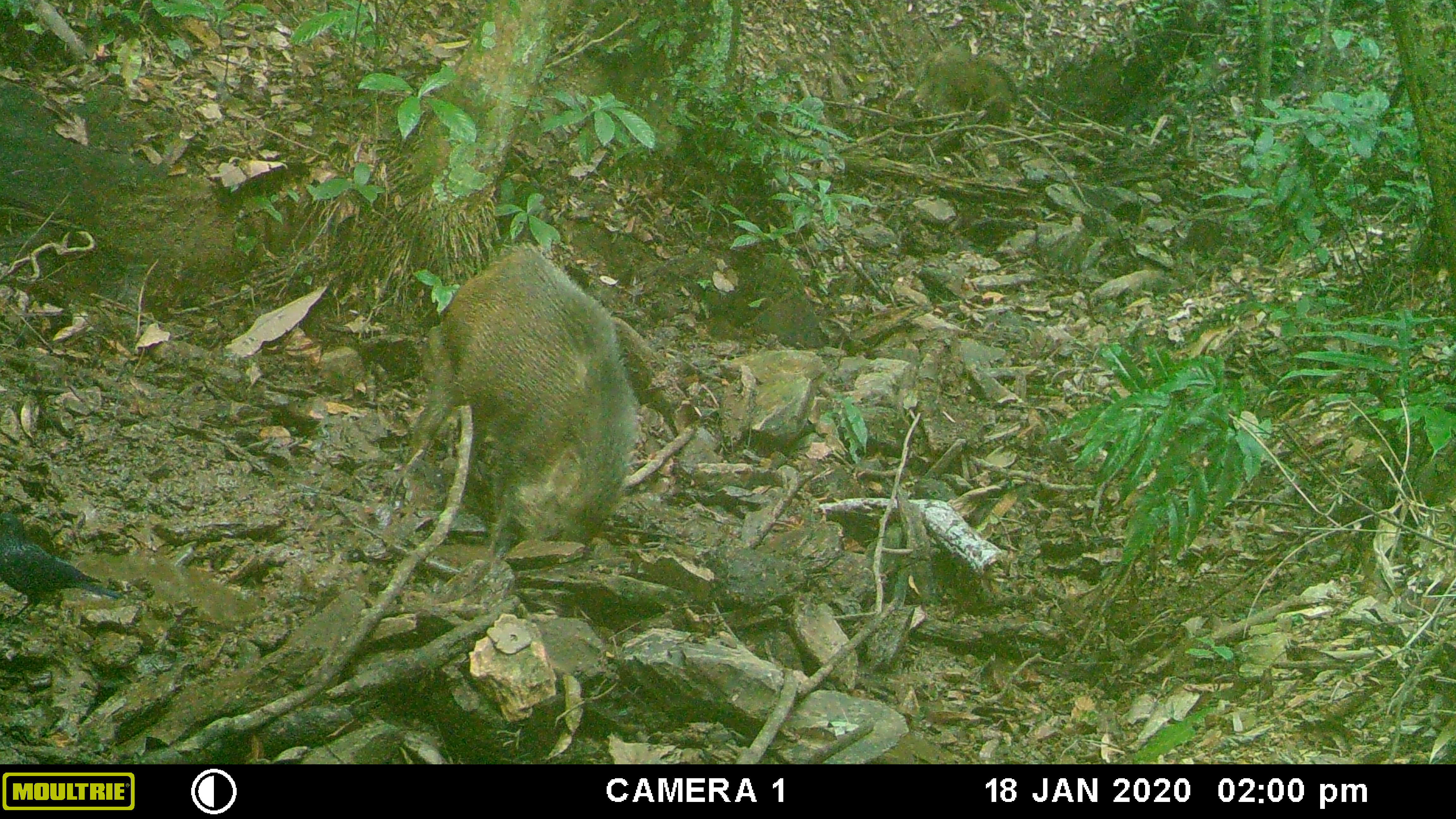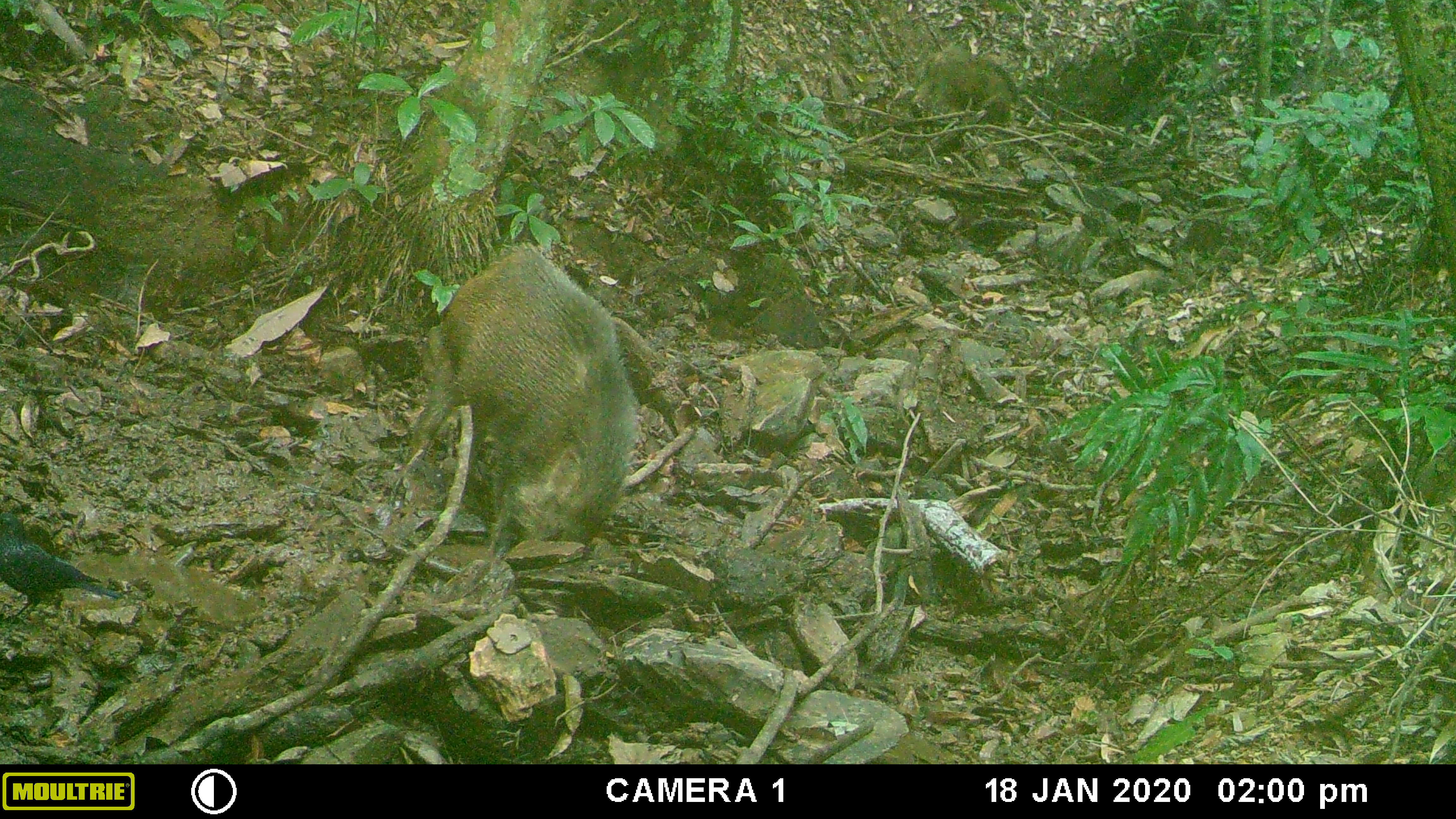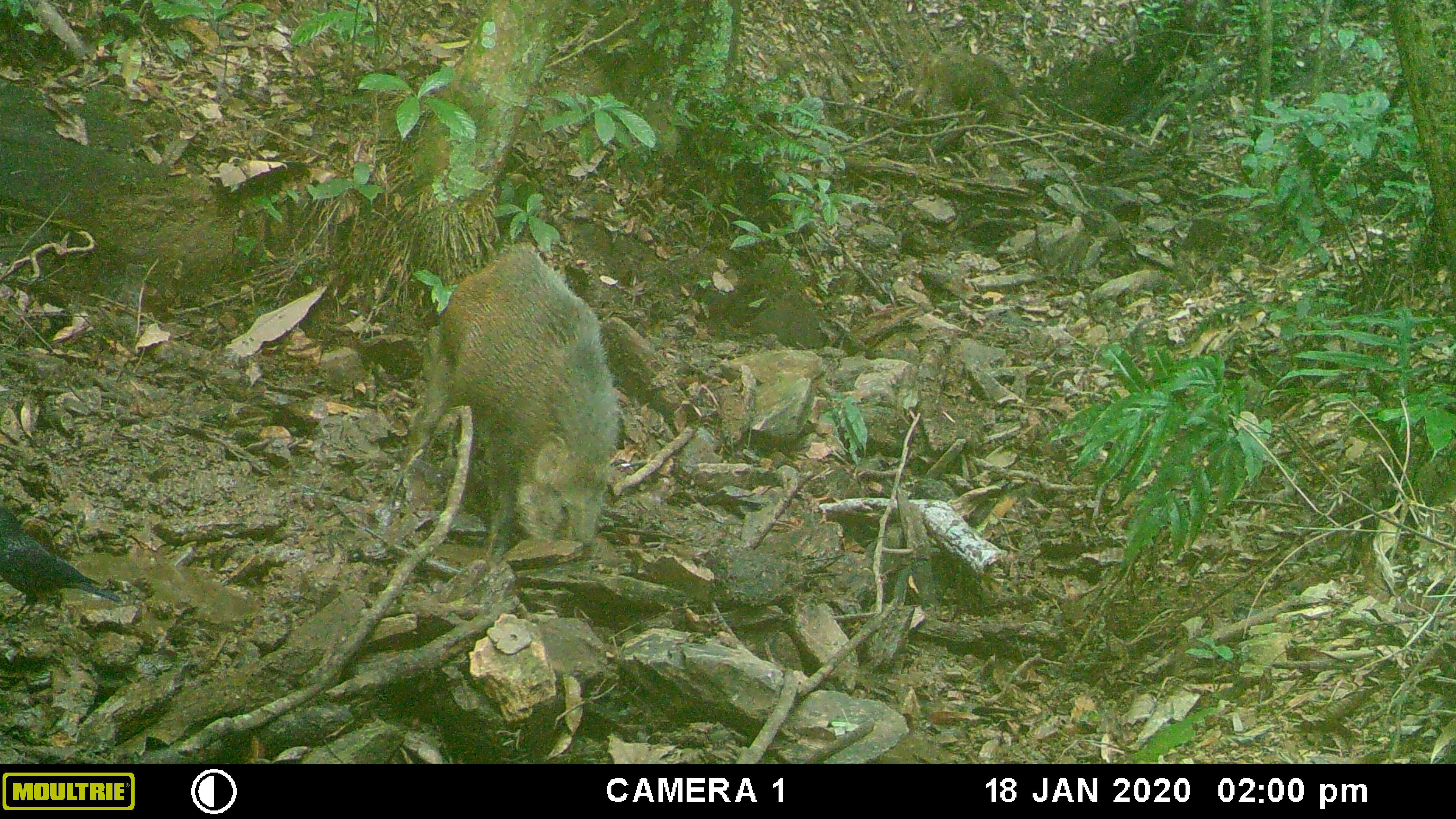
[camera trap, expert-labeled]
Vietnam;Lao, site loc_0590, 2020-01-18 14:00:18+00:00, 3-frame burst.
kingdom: Animalia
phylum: Chordata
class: Aves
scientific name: Aves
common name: bird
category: unidentified bird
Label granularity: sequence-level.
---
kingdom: Animalia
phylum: Chordata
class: Mammalia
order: Artiodactyla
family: Suidae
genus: Sus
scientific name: Sus scrofa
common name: eurasian wild pig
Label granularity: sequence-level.